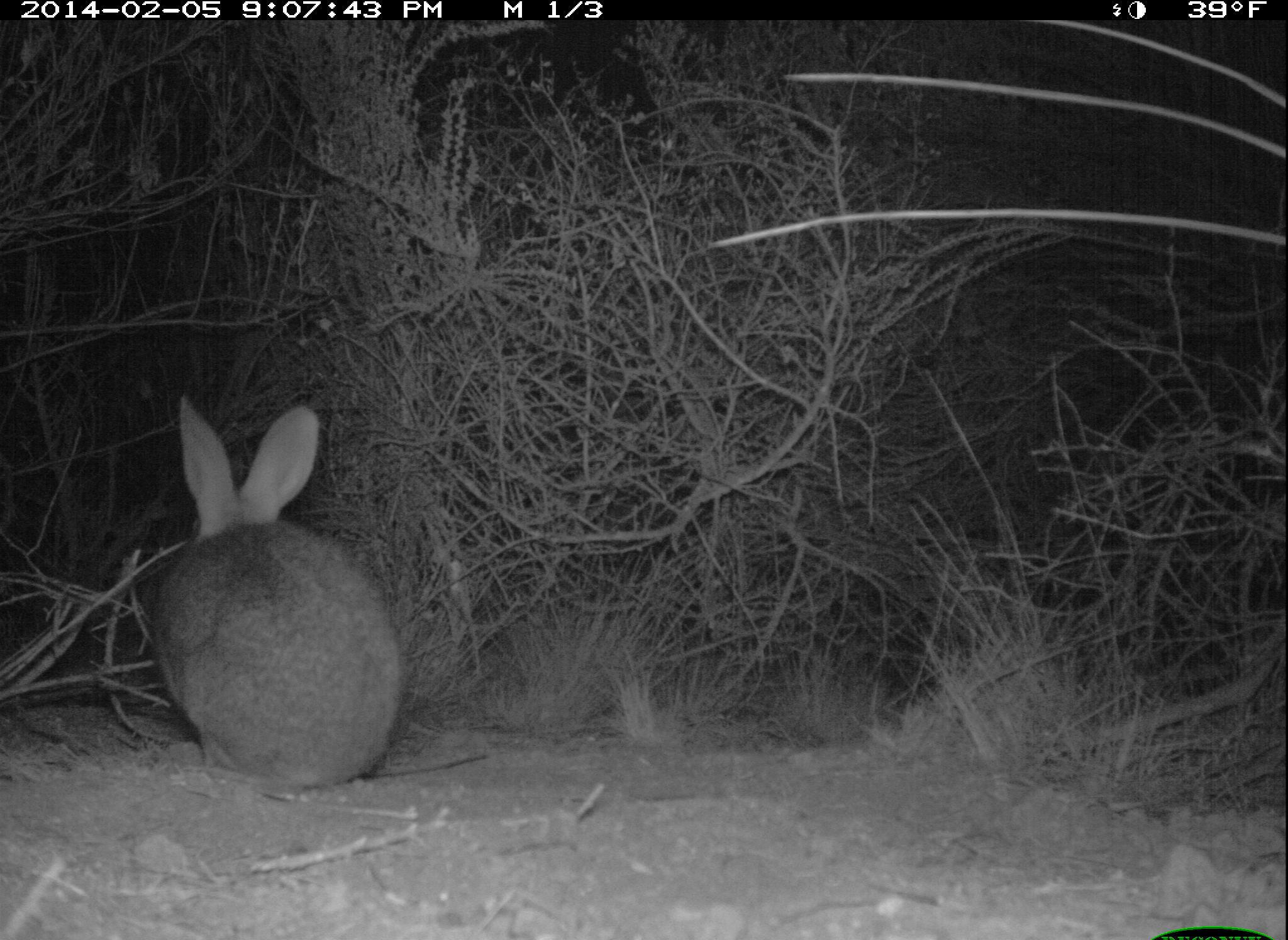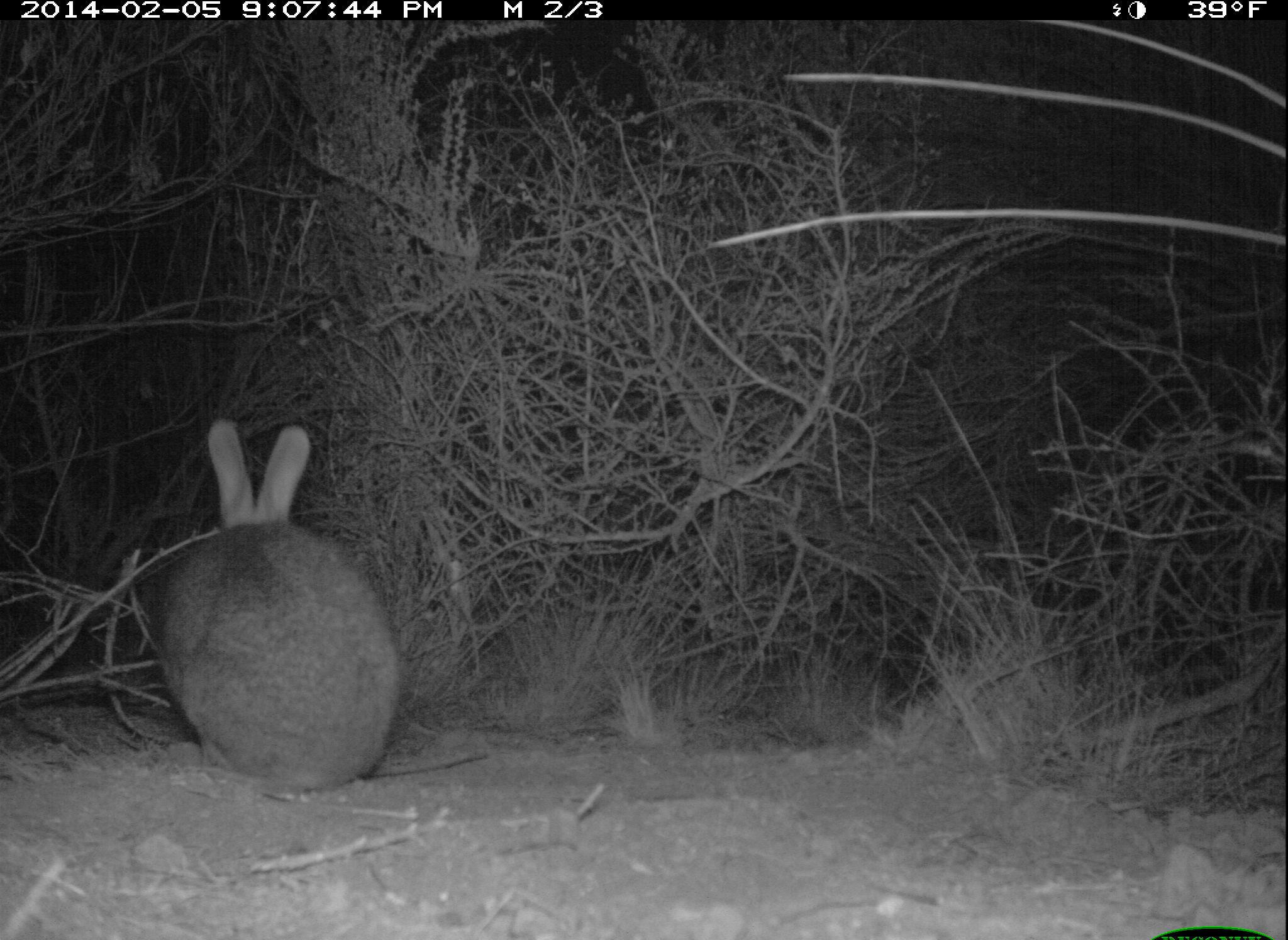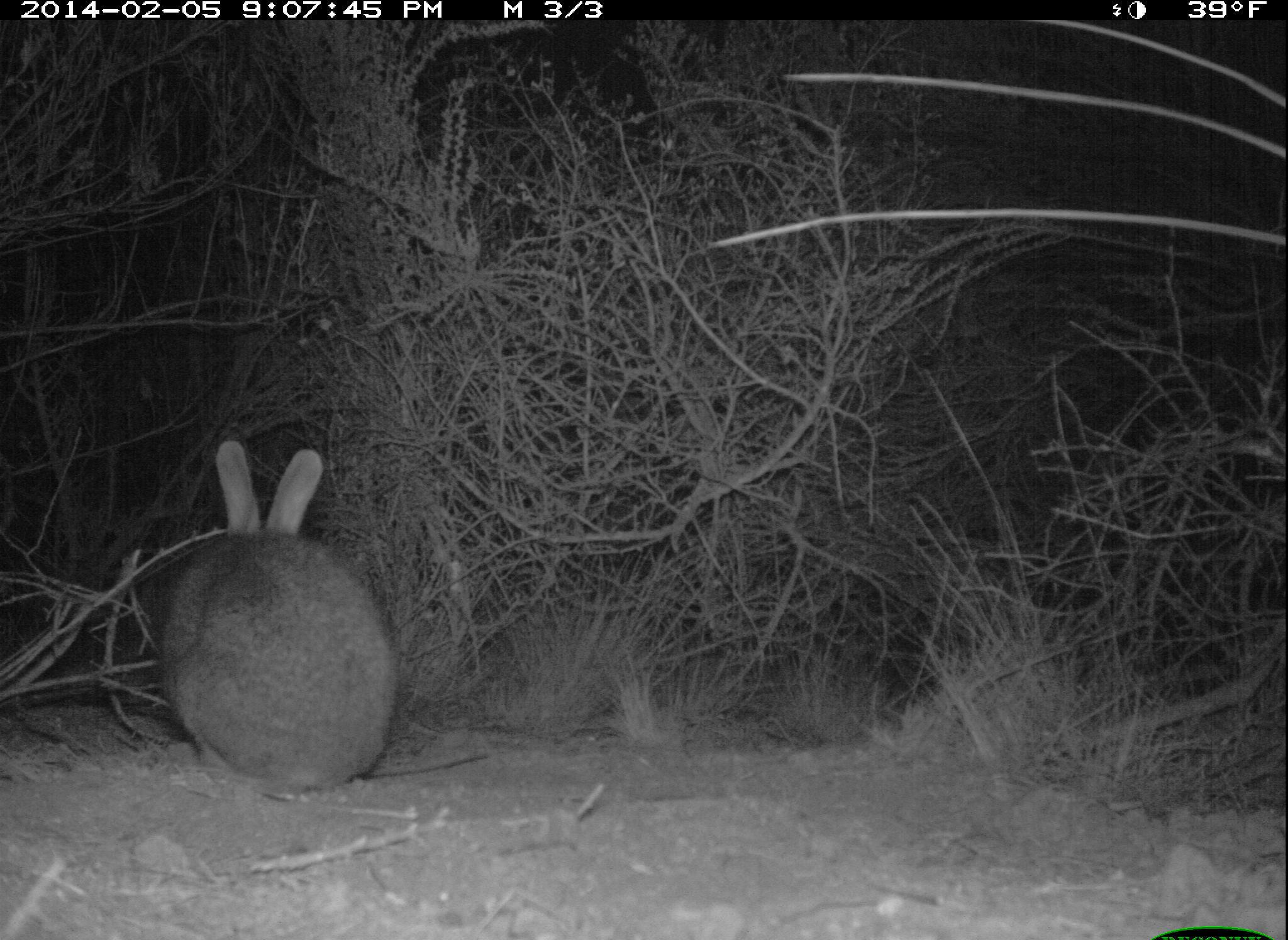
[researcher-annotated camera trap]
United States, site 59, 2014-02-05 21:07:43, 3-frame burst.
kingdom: Animalia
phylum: Chordata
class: Mammalia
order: Lagomorpha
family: Leporidae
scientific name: Leporidae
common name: rabbits and hares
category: rabbit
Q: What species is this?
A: Rabbit (rabbits and hares) (Leporidae).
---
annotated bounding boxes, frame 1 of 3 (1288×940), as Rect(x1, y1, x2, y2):
rabbit: Rect(148, 391, 403, 792)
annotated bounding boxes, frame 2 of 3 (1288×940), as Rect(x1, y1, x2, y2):
rabbit: Rect(155, 418, 403, 795)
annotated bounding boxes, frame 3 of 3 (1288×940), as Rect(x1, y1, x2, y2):
rabbit: Rect(155, 439, 399, 795)